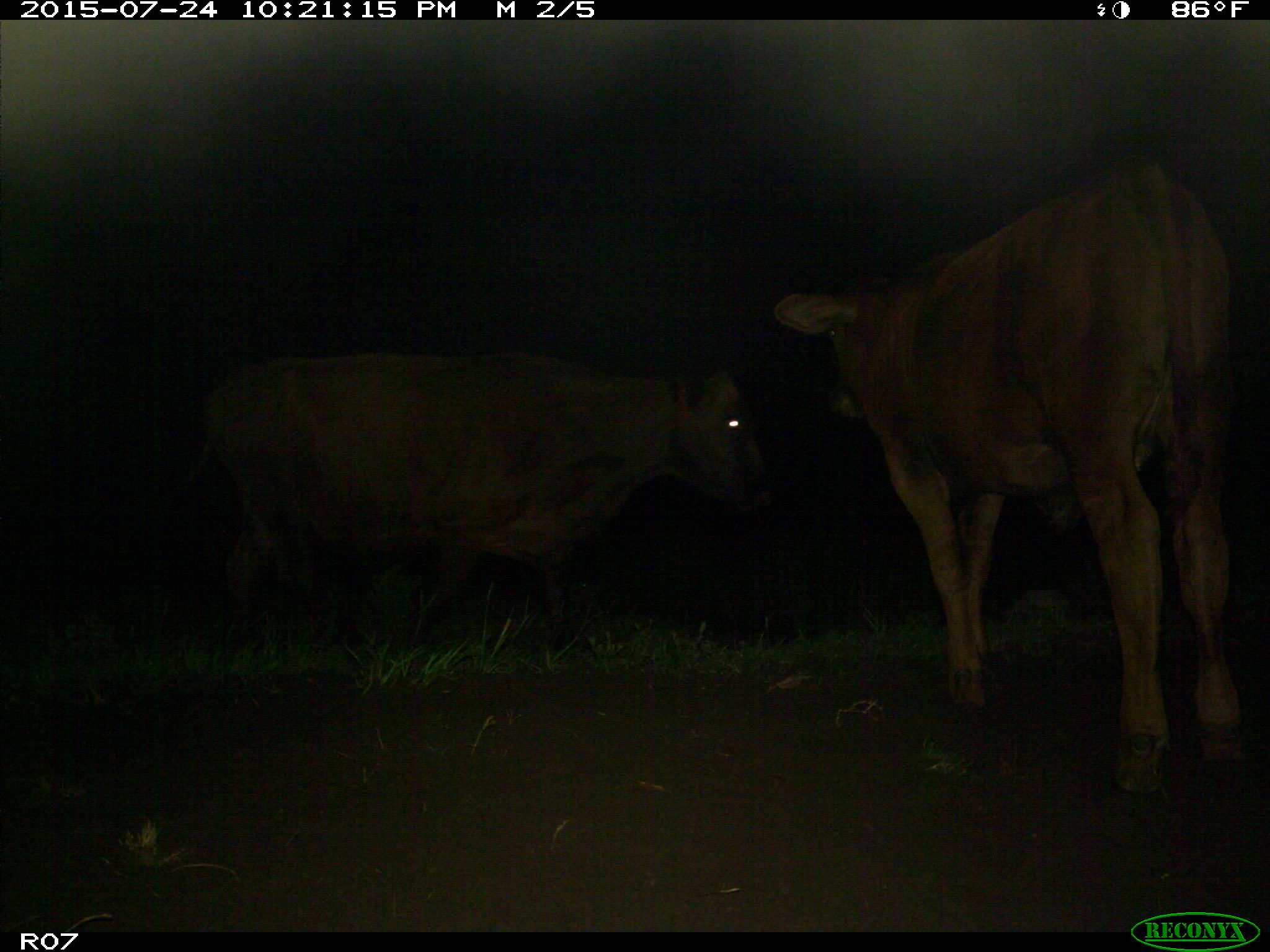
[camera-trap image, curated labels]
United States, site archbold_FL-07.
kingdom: Animalia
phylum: Chordata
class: Mammalia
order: Artiodactyla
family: Bovidae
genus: Bos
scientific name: Bos taurus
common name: domestic cow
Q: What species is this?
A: Bos taurus (domestic cow).